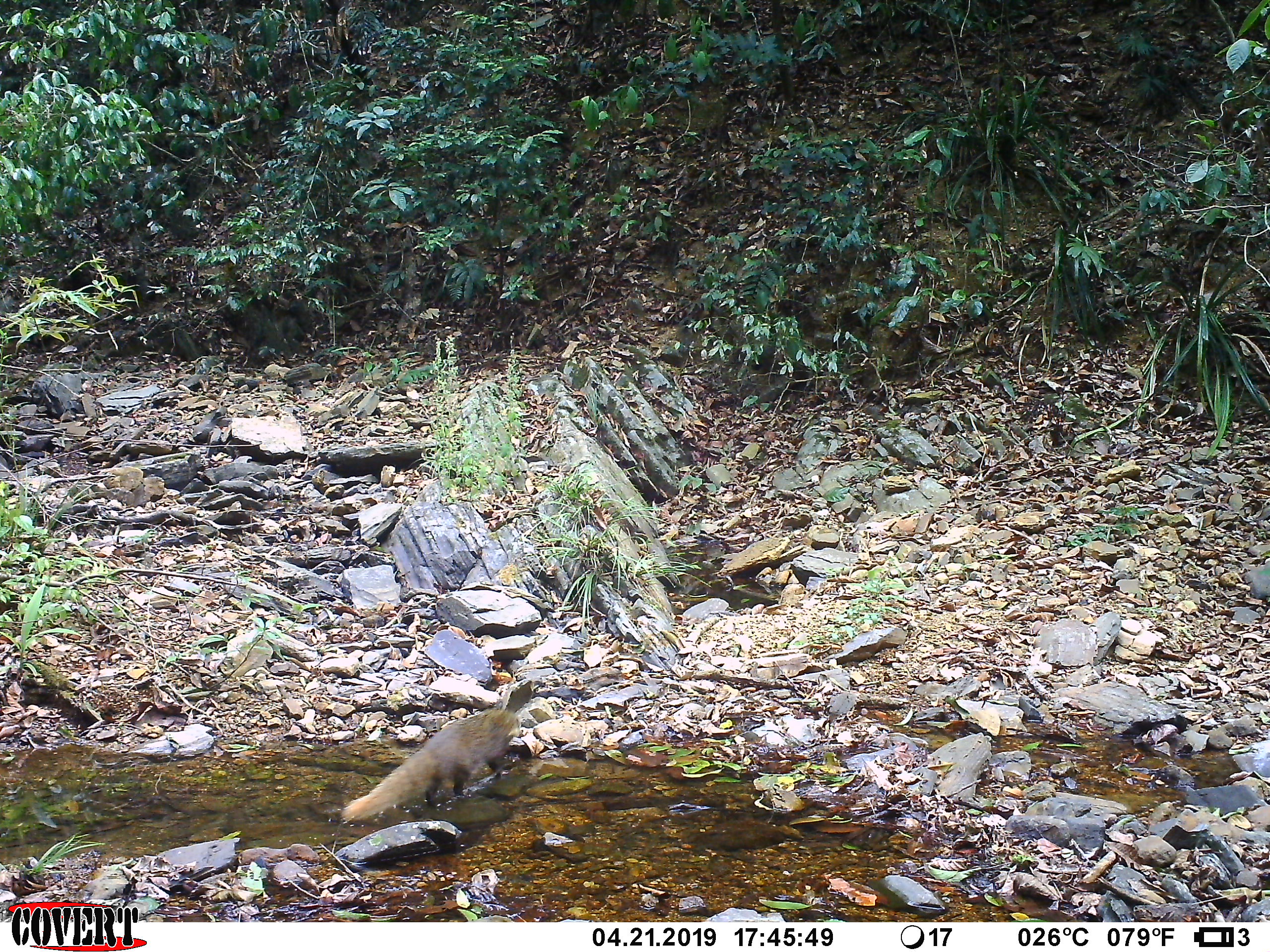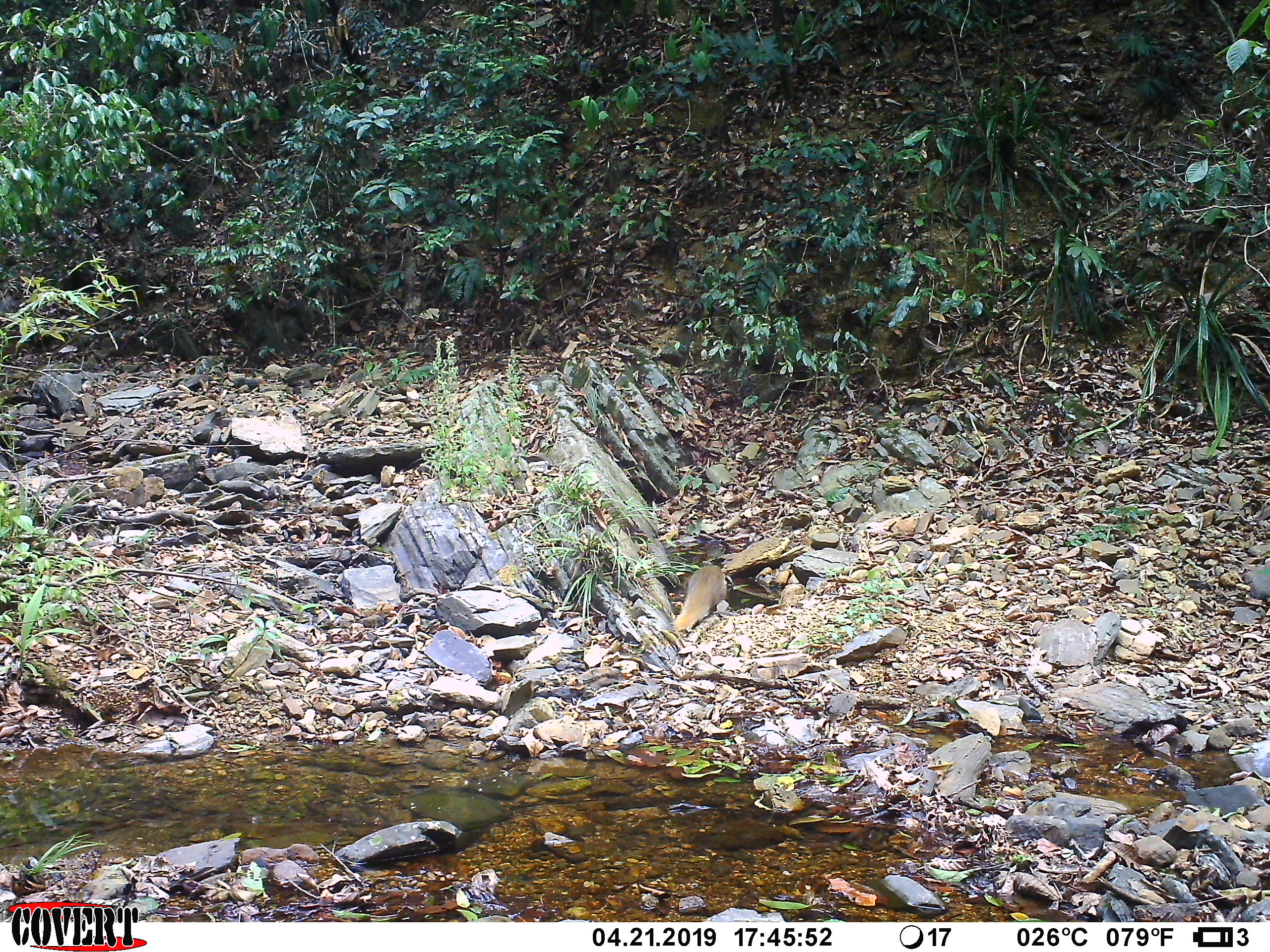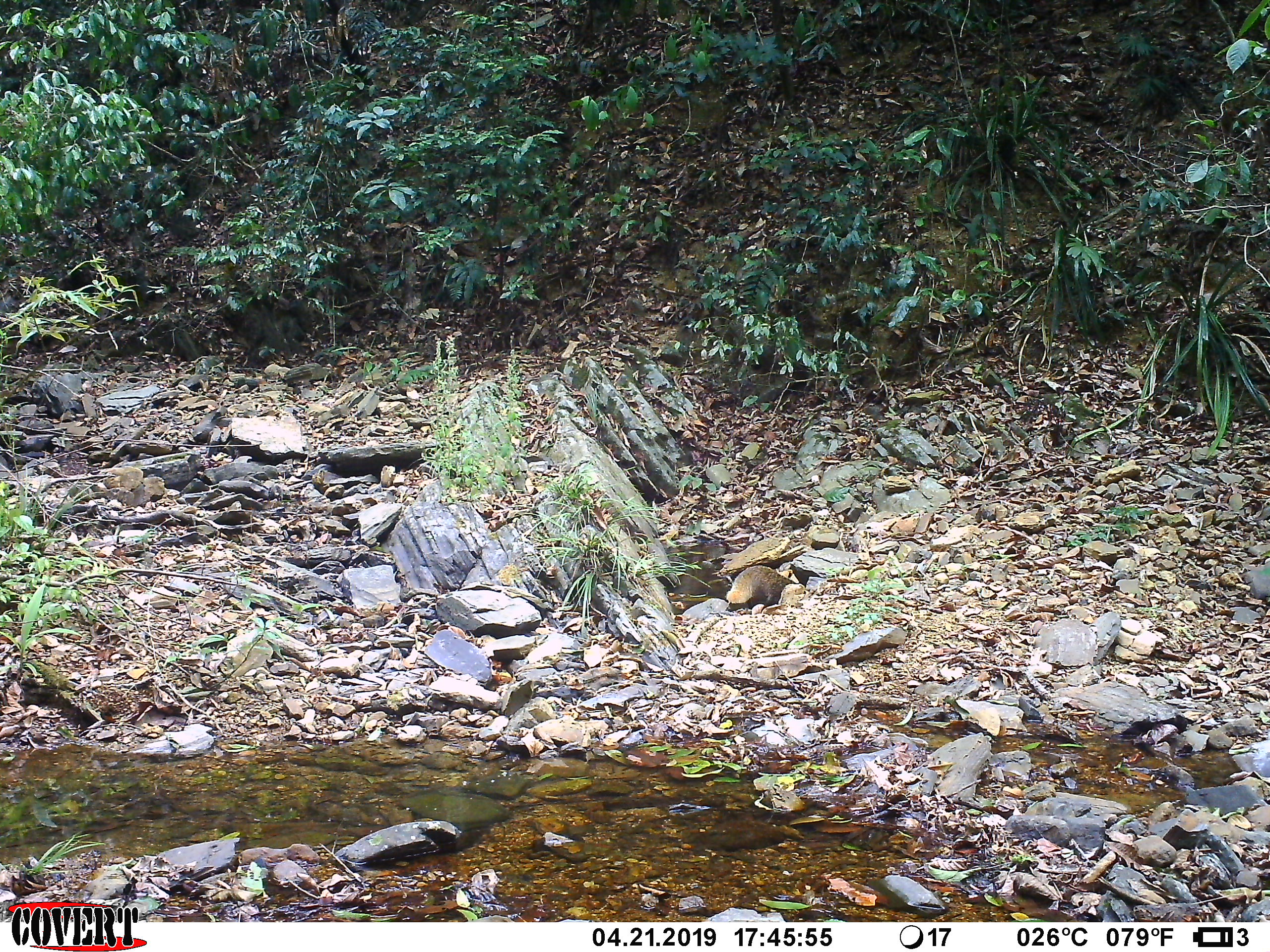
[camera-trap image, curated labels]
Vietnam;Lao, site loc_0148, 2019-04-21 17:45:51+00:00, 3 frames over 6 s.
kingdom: Animalia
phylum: Chordata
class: Mammalia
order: Carnivora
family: Herpestidae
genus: Urva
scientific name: Urva urva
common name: crab-eating mongoose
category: crab eating mongoose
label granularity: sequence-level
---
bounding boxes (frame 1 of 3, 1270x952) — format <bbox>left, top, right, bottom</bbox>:
crab eating mongoose: <bbox>339, 707, 523, 822</bbox>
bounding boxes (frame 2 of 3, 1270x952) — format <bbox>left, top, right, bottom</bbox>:
crab eating mongoose: <bbox>673, 564, 727, 633</bbox>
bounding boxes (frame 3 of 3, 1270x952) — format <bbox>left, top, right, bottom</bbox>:
crab eating mongoose: <bbox>725, 565, 795, 611</bbox>